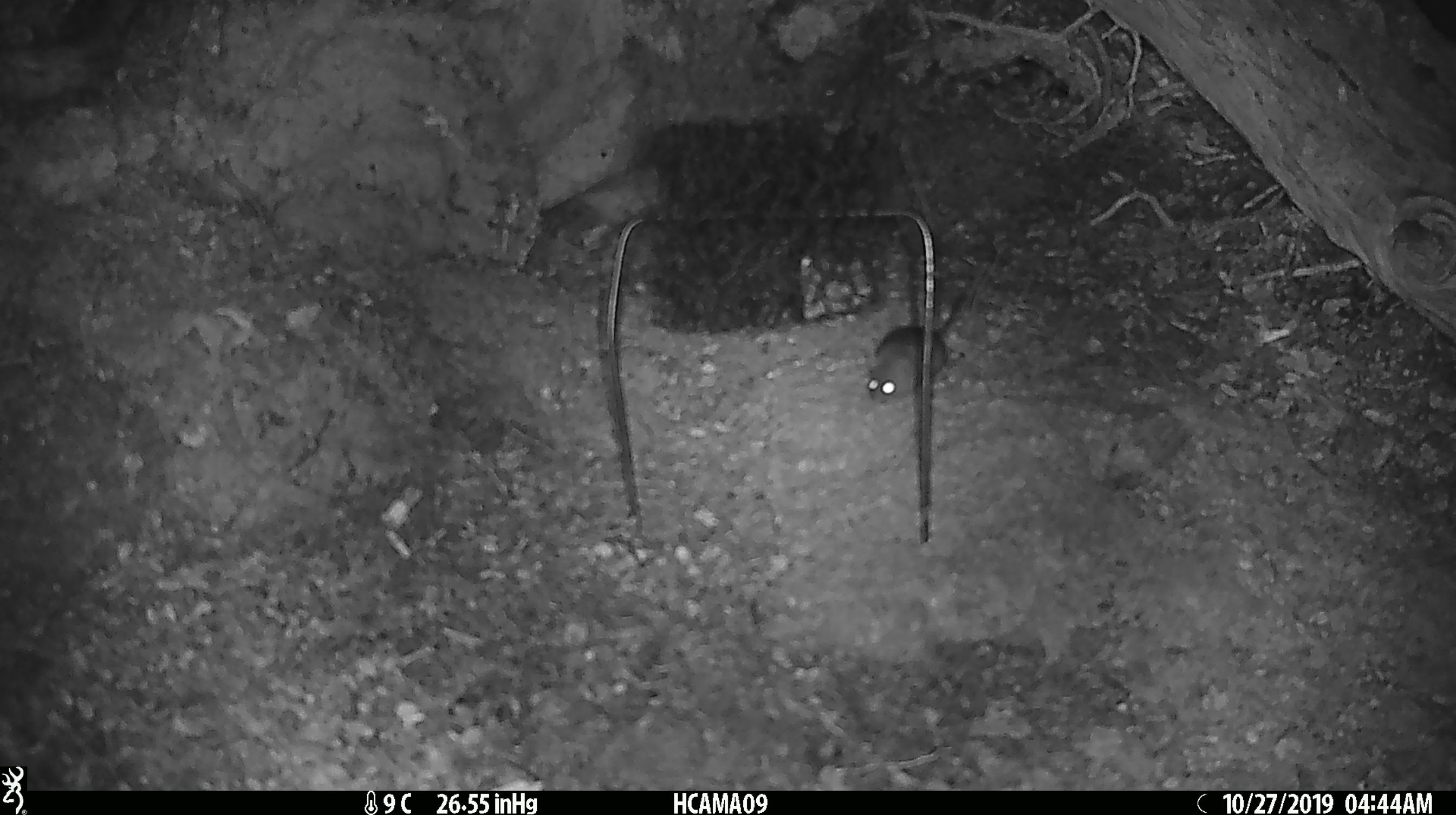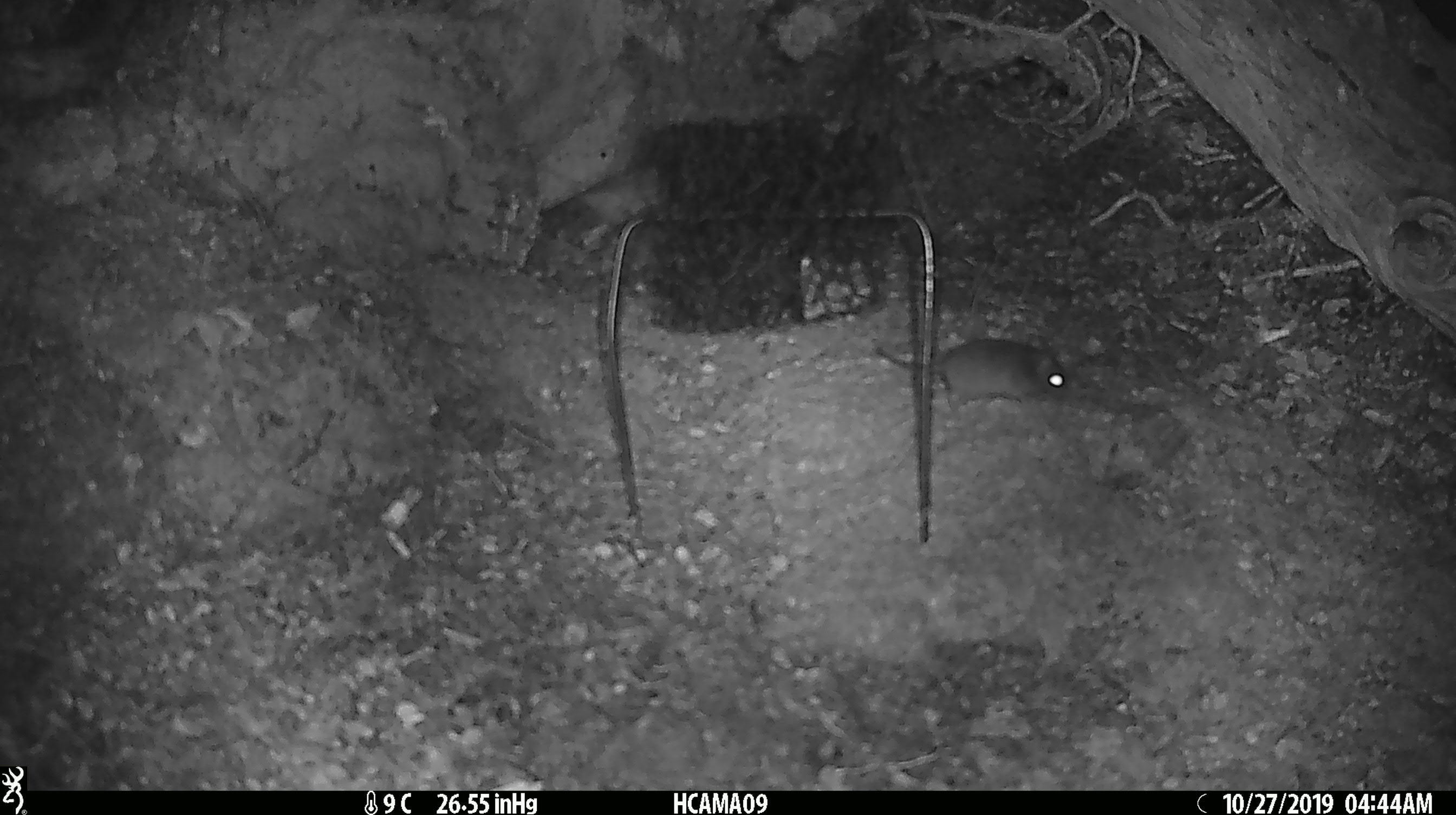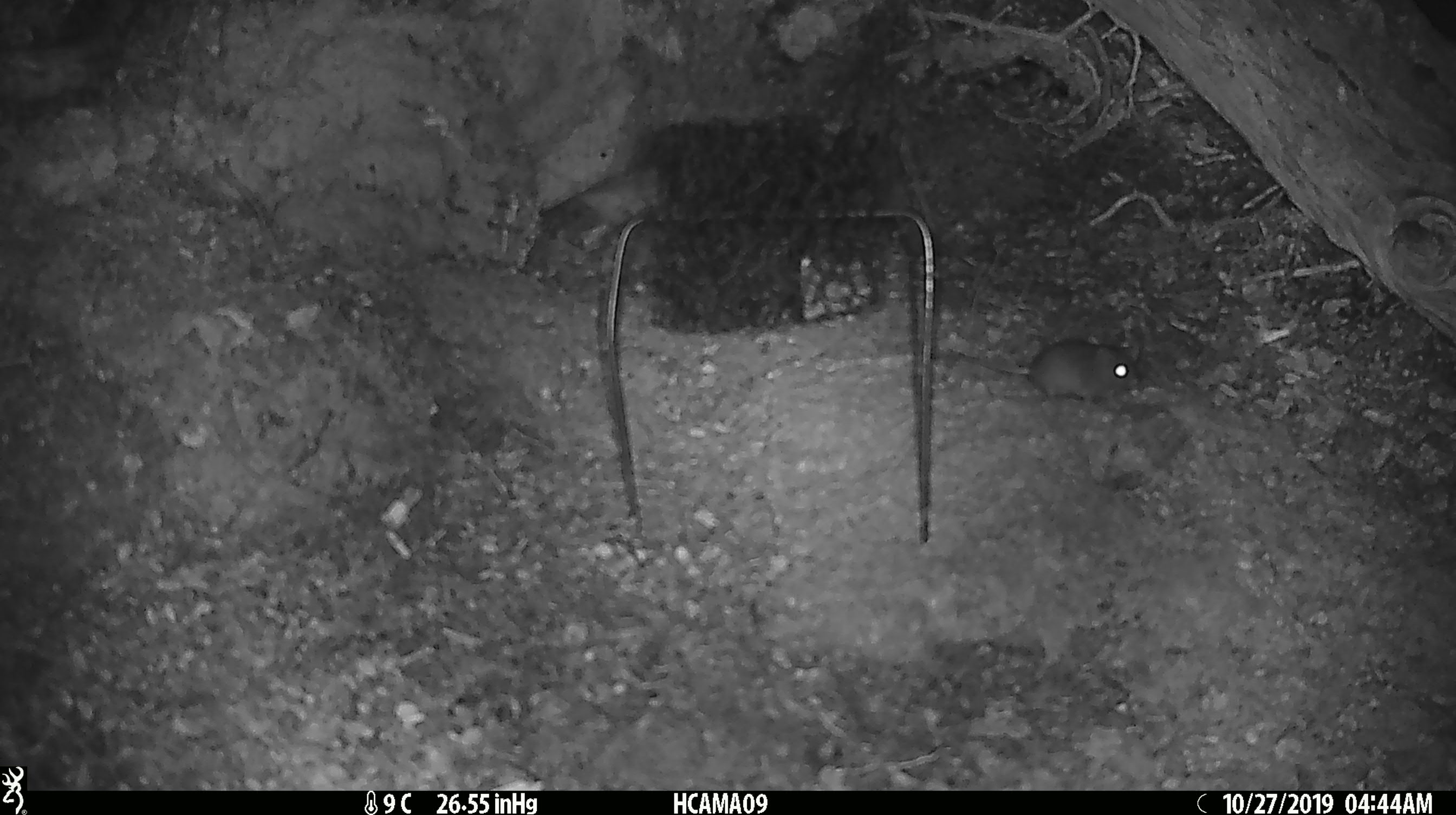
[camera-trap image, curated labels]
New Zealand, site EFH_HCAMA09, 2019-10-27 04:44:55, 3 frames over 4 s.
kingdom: Animalia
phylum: Chordata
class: Mammalia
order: Rodentia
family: Muridae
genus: Mus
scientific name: Mus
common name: mouse